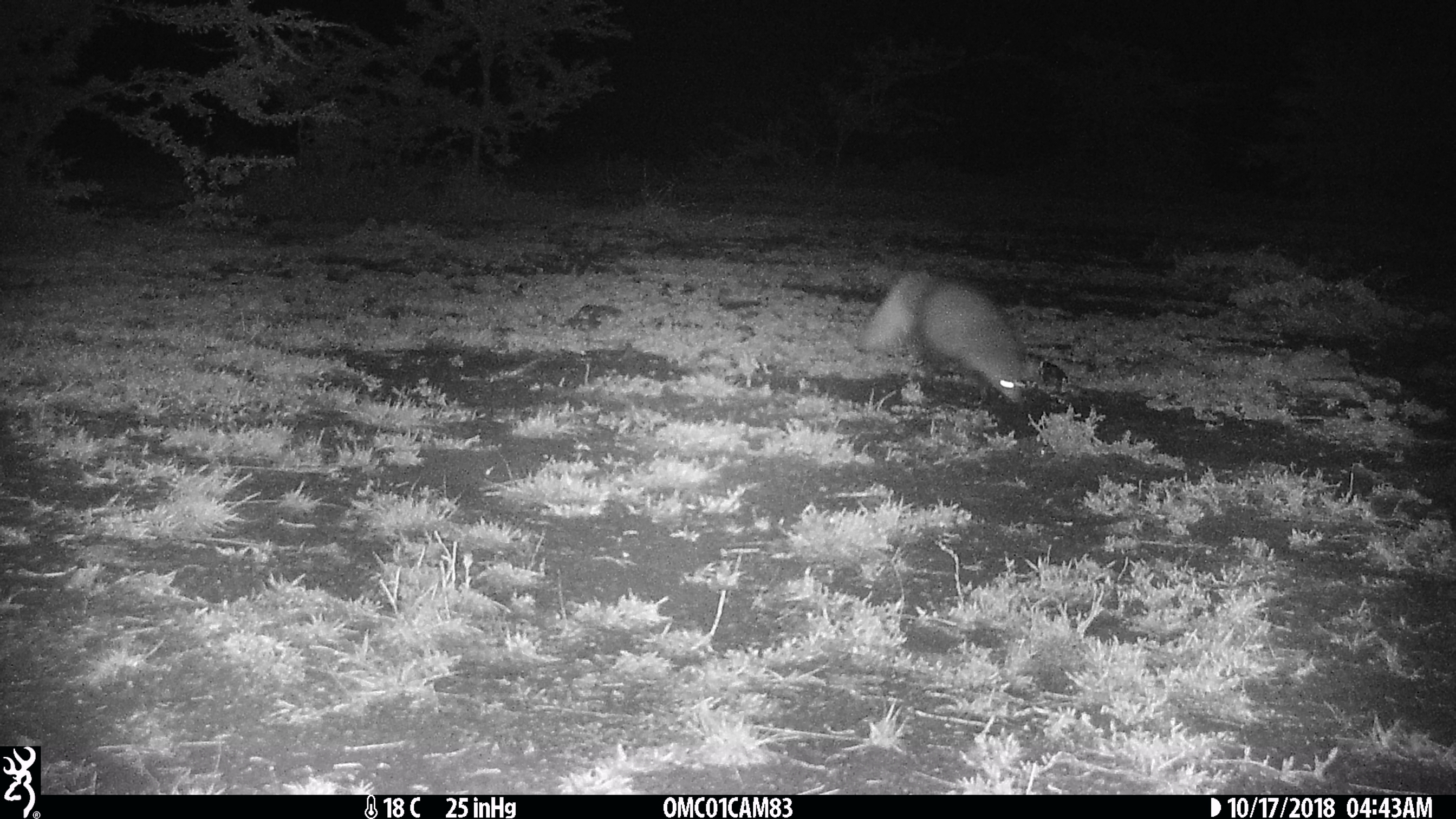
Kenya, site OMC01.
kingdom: Animalia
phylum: Chordata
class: Mammalia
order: Carnivora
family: Herpestidae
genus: Ichneumia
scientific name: Ichneumia albicauda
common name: white-tailed mongoose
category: mongoose white tailed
Mongoose white tailed (white-tailed mongoose) (Ichneumia albicauda).